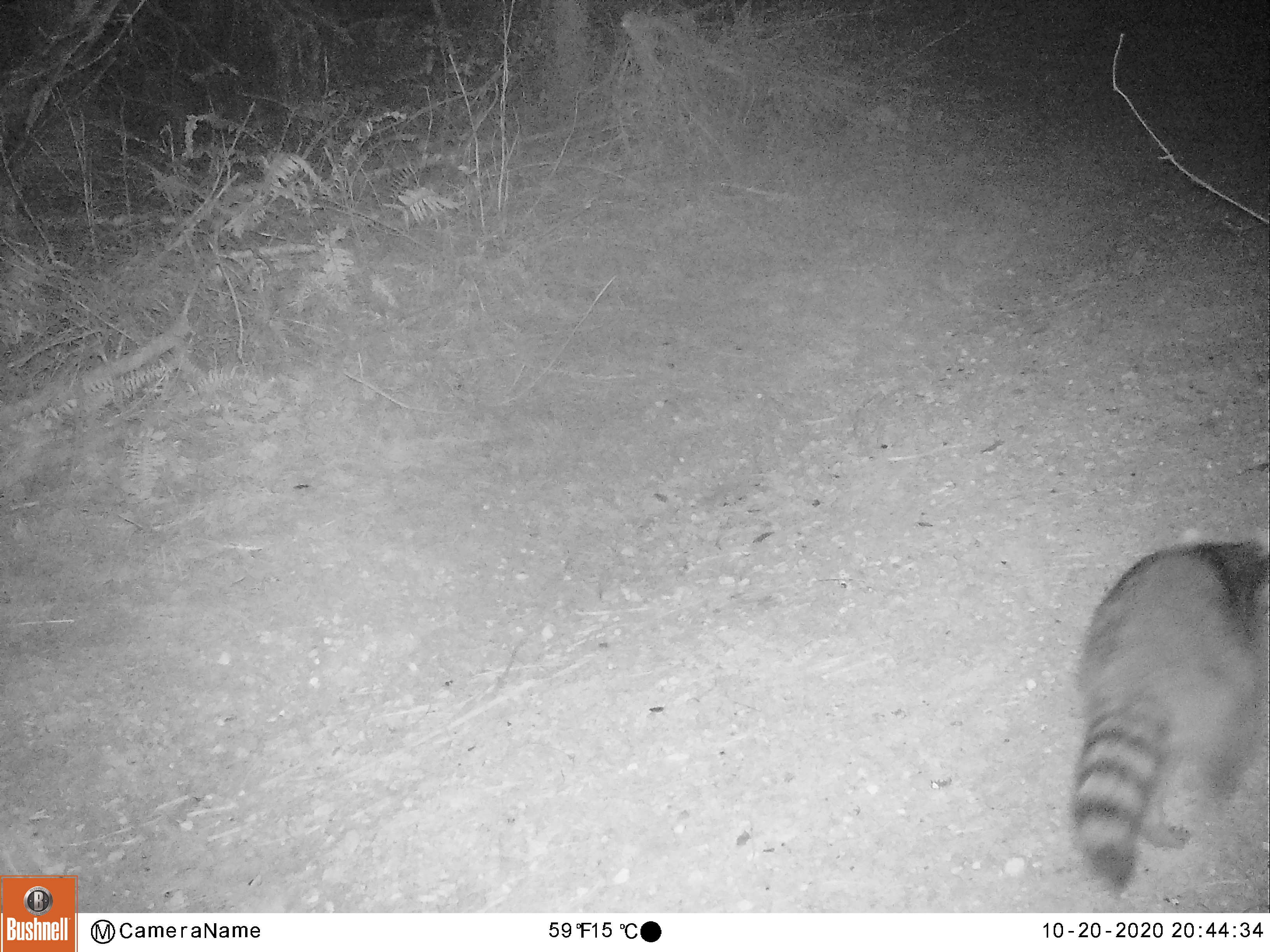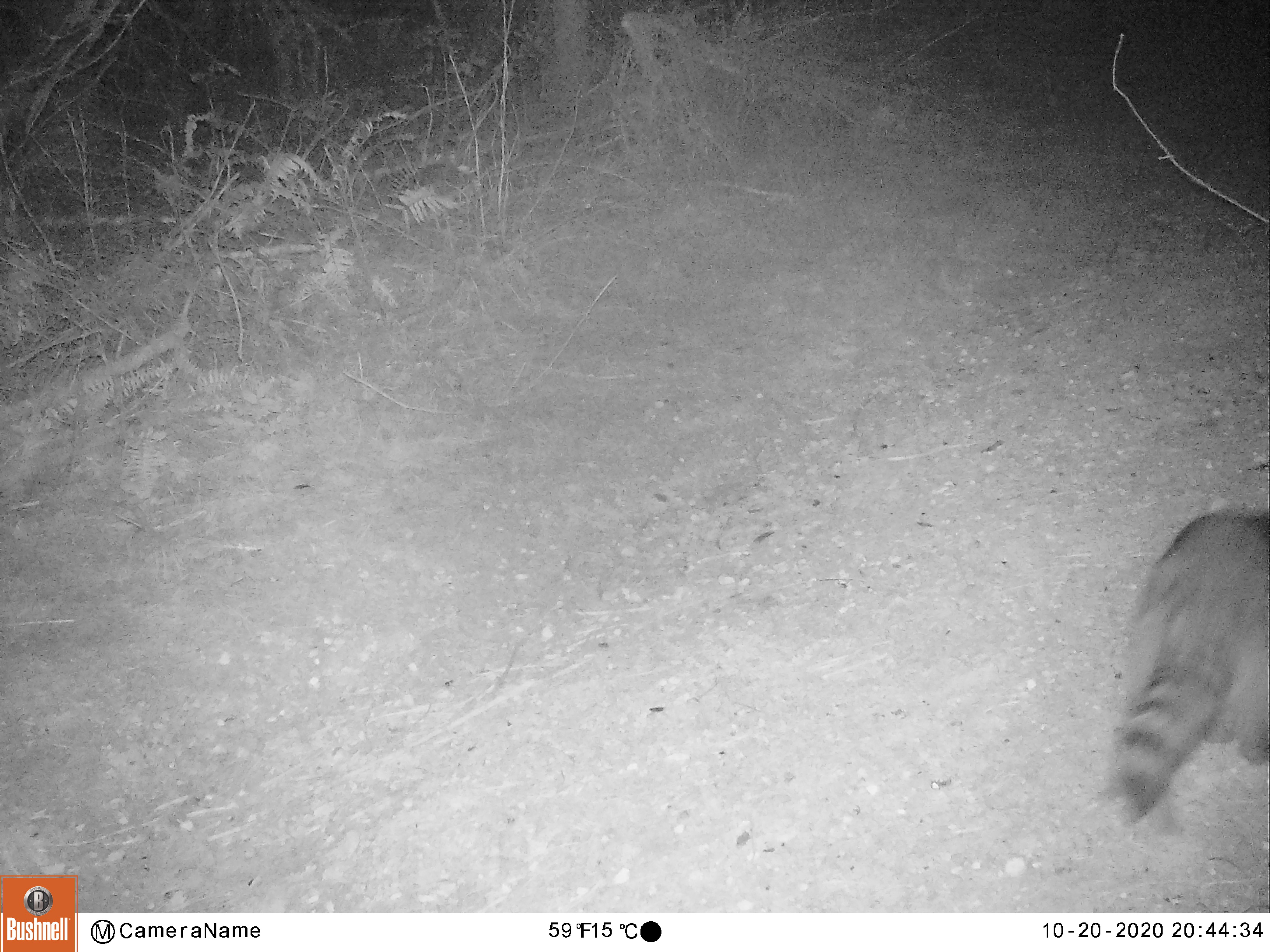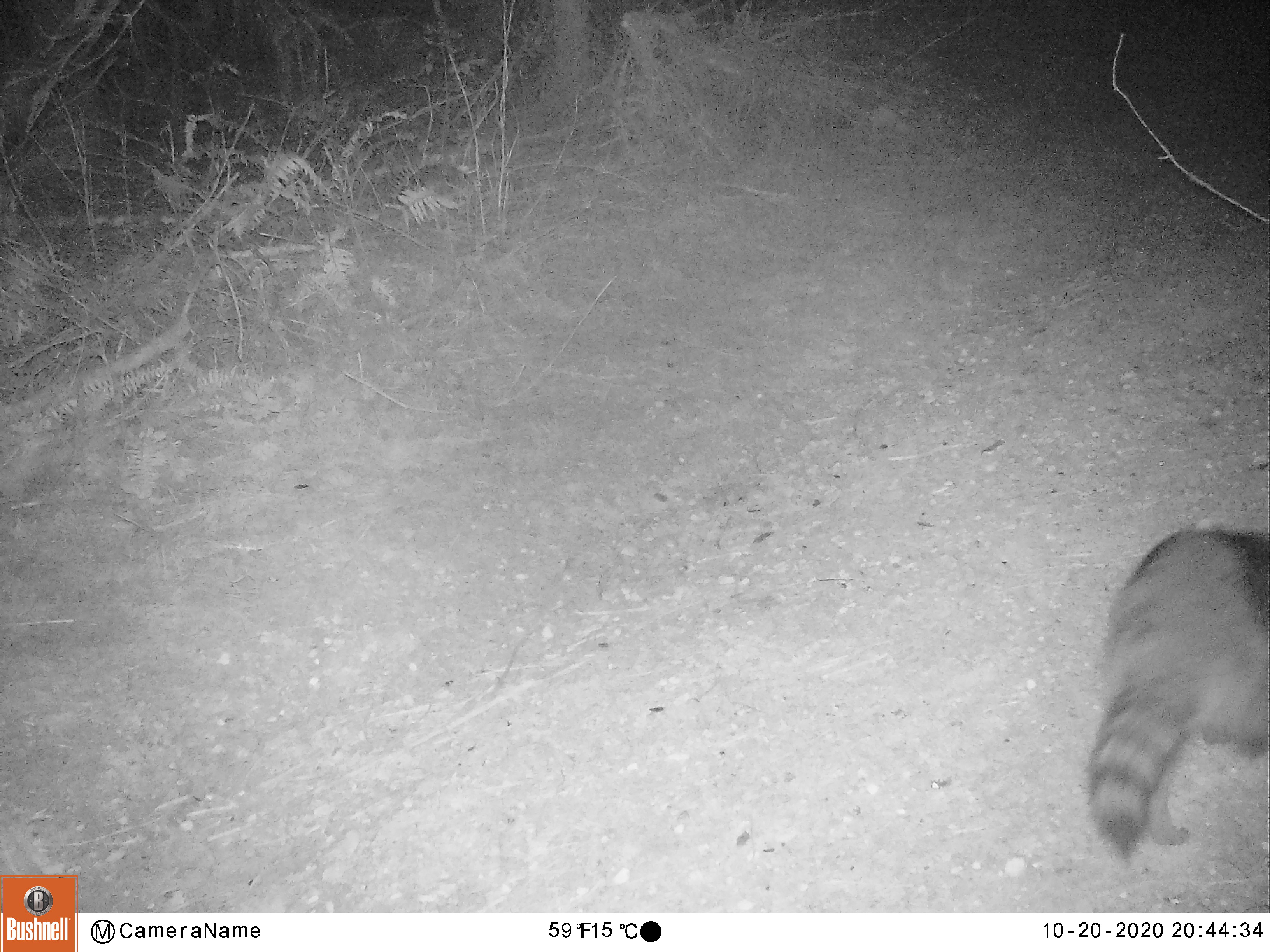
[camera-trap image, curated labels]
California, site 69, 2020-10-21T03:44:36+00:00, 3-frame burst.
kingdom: Animalia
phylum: Chordata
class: Mammalia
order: Carnivora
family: Procyonidae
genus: Procyon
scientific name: Procyon lotor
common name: raccoon